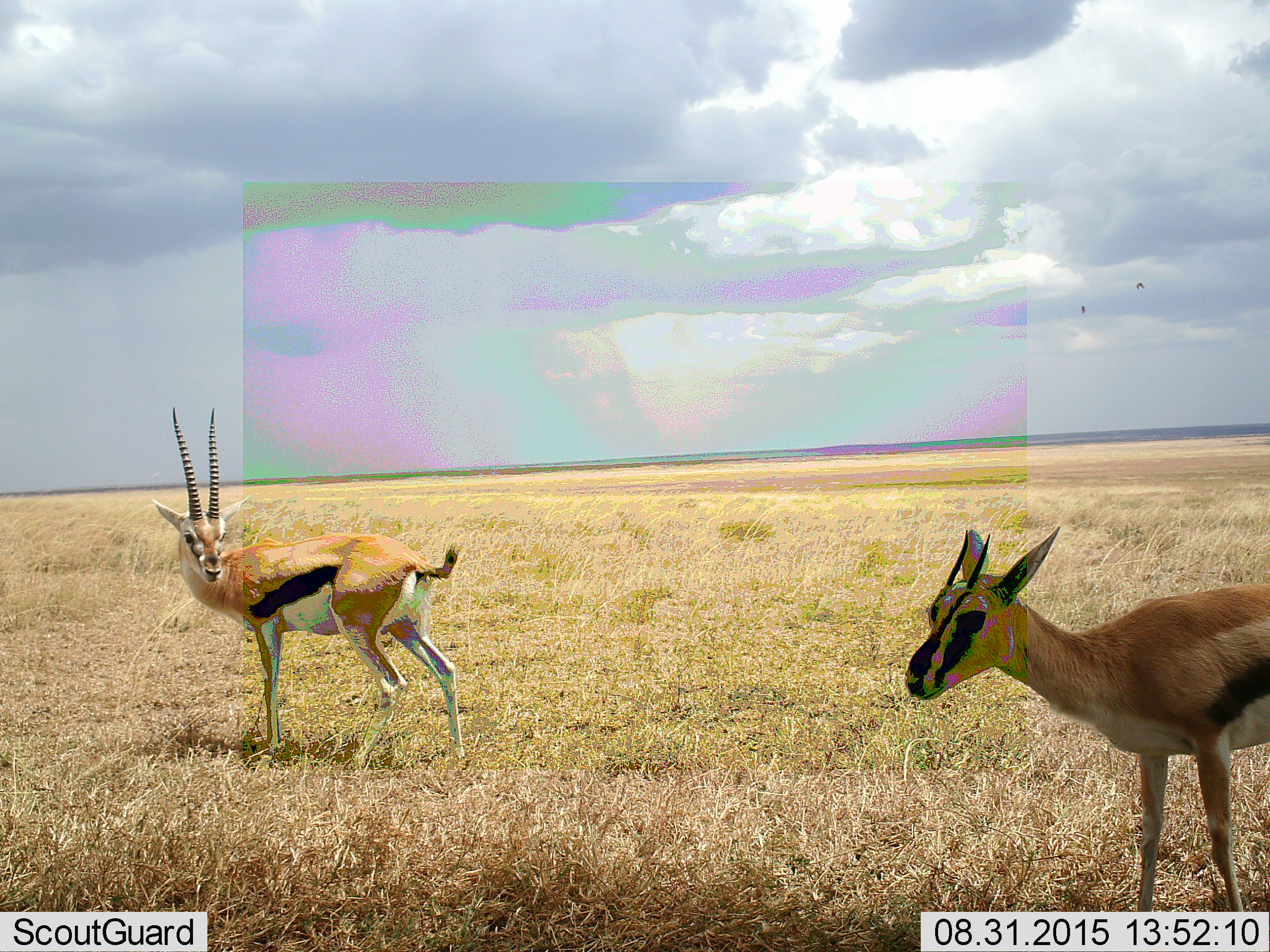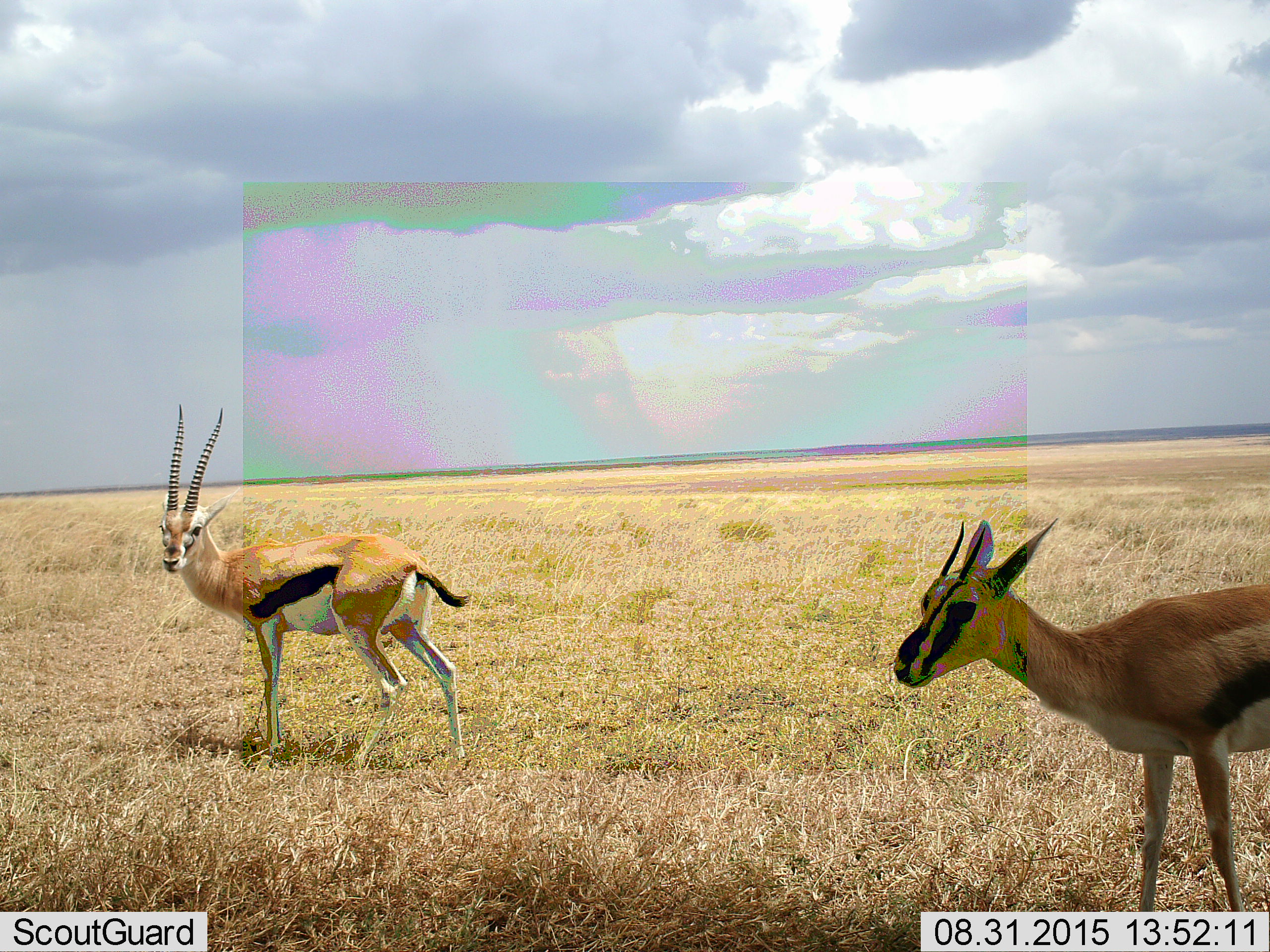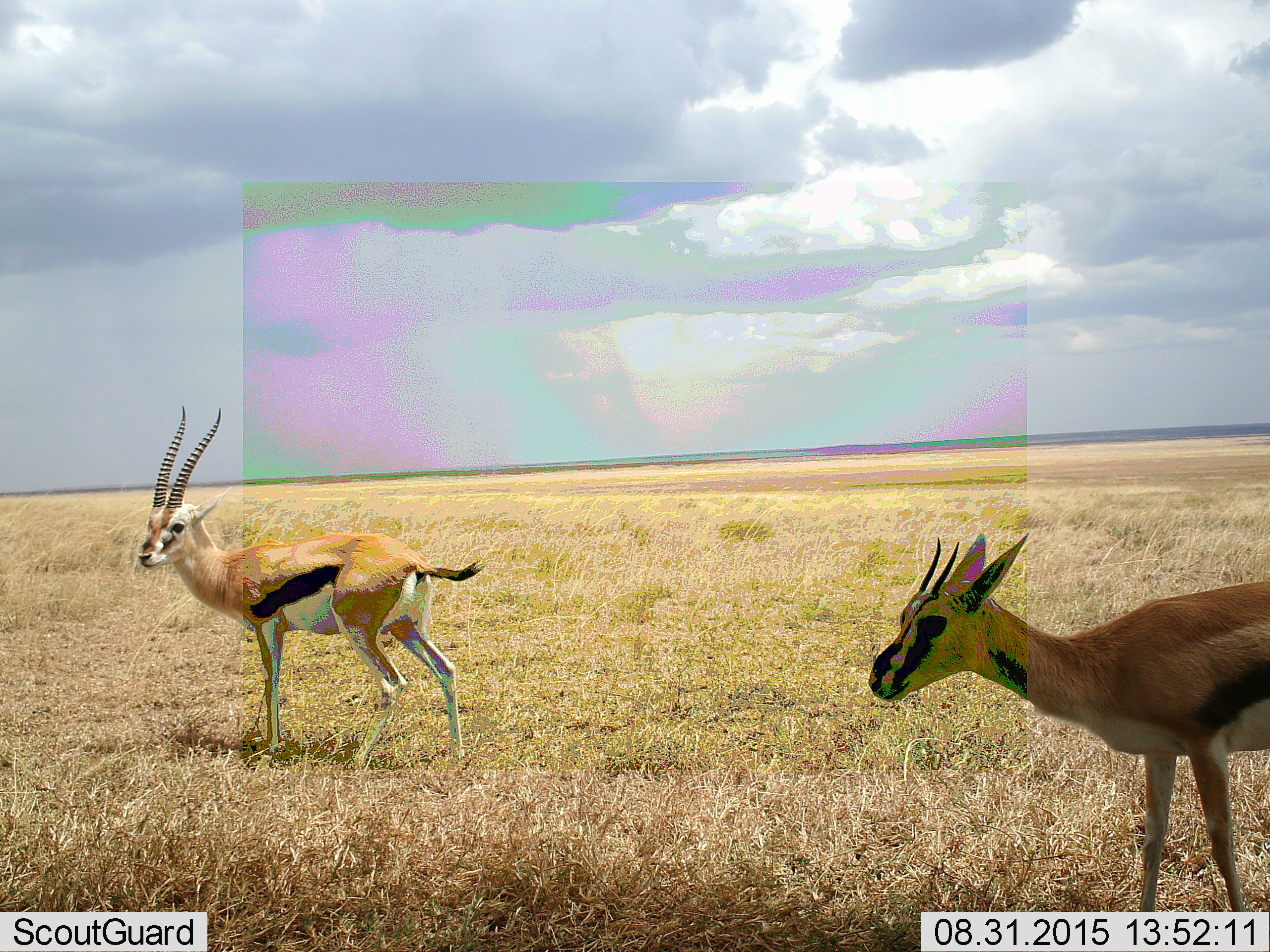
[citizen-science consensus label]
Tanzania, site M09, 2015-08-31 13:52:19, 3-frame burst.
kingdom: Animalia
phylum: Chordata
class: Mammalia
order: Artiodactyla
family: Bovidae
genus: Eudorcas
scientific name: Eudorcas thomsonii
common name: thomson's gazelle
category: gazellethomsons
Gazellethomsons (thomson's gazelle) (Eudorcas thomsonii), count 2. Behavior (volunteer vote fractions): standing 100%, resting 0%, moving 0%, interacting 0%. Young present (vote fraction): 0%. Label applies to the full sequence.